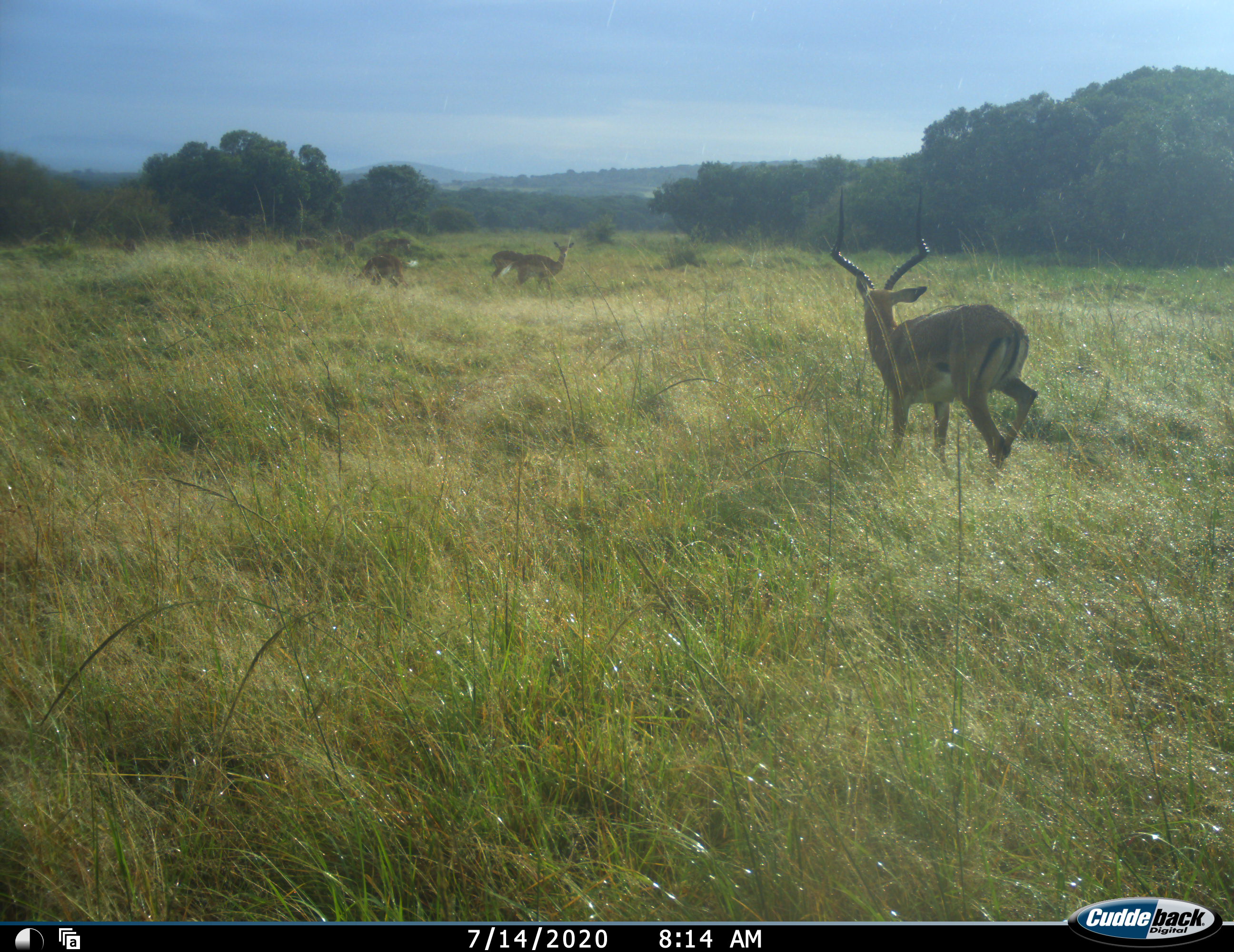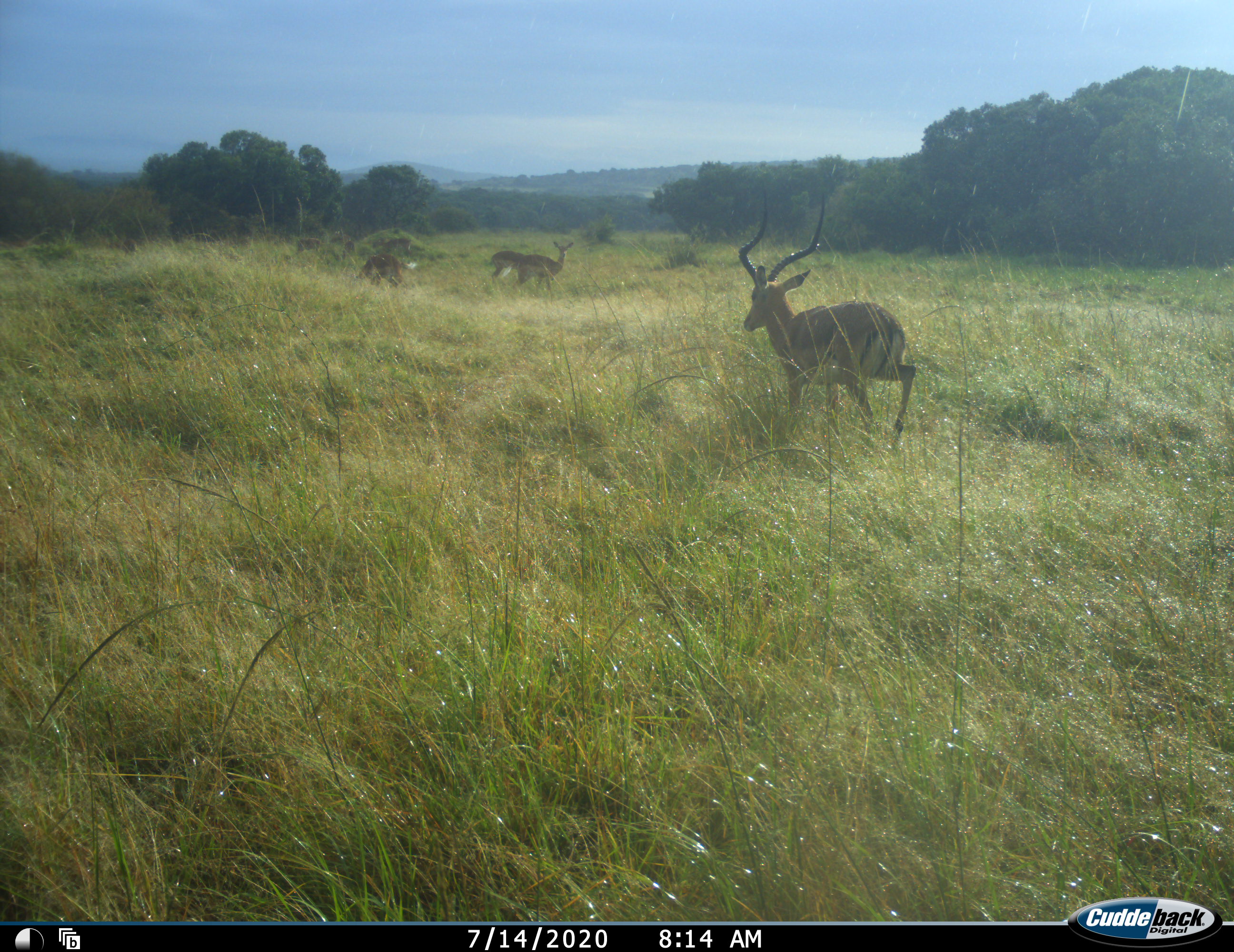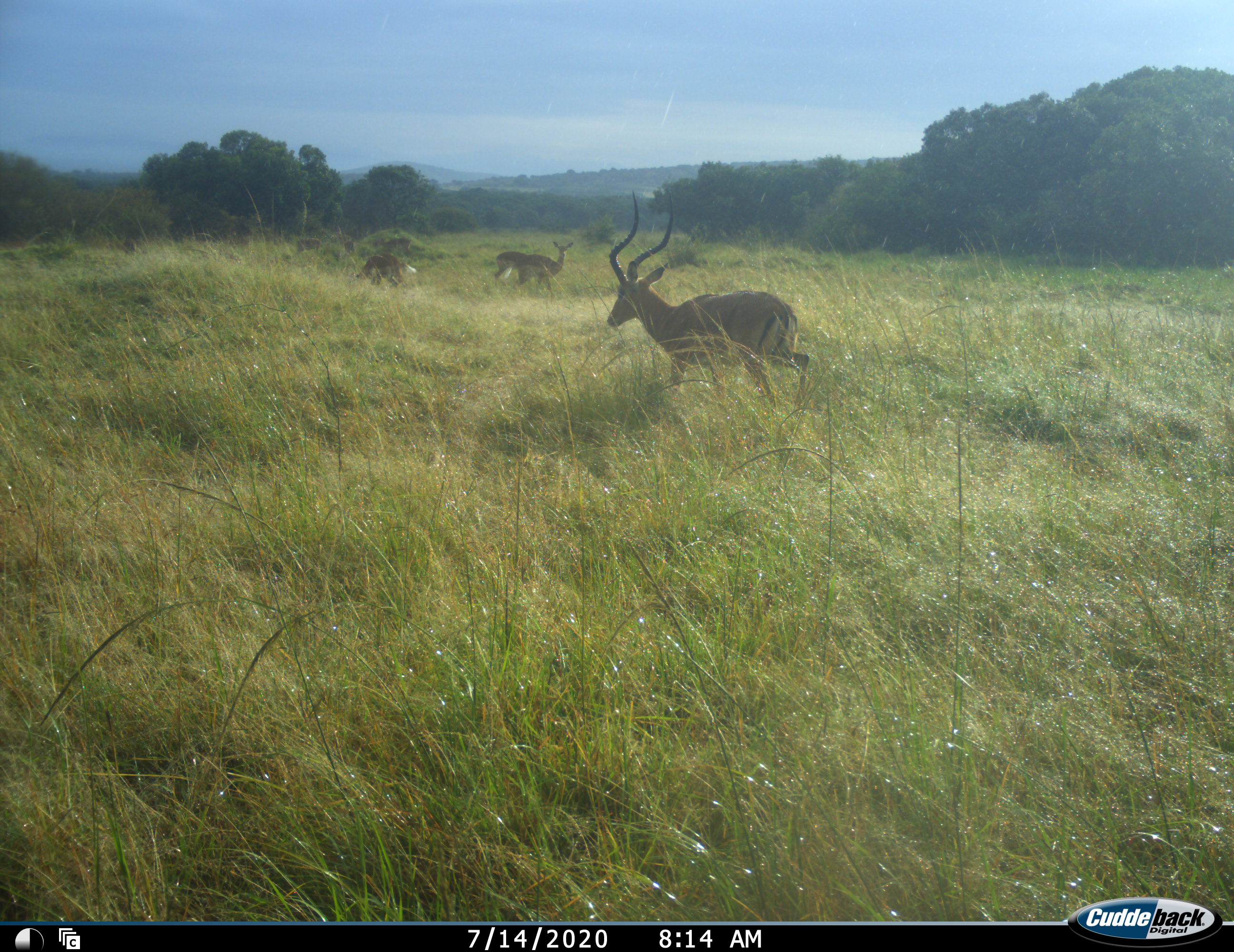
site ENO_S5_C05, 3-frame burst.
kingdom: Animalia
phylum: Chordata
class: Mammalia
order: Artiodactyla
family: Bovidae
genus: Aepyceros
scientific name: Aepyceros melampus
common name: impala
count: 6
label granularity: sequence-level